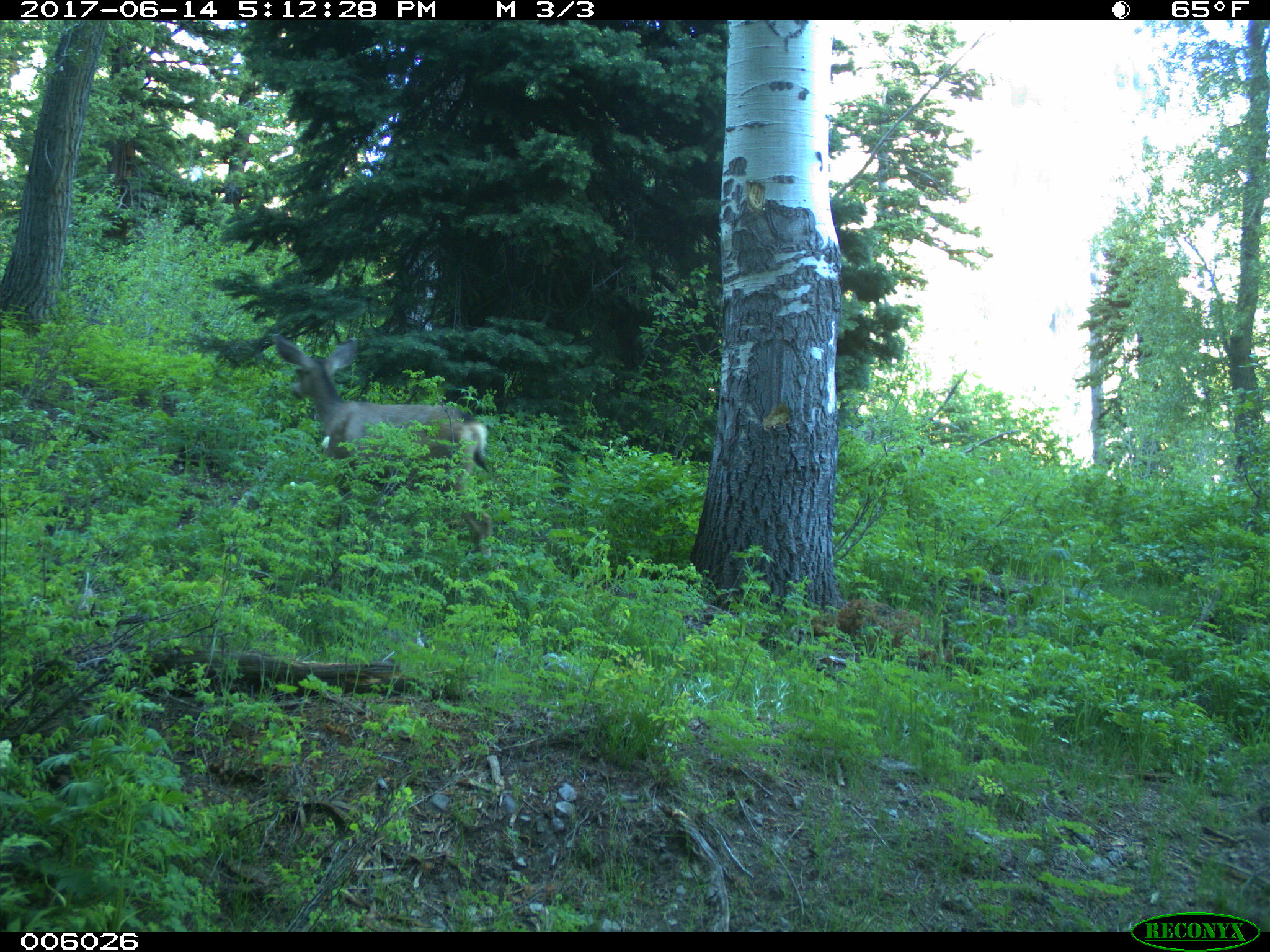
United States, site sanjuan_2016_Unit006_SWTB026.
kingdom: Animalia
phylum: Chordata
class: Mammalia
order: Artiodactyla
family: Cervidae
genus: Odocoileus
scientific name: Odocoileus hemionus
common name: mule deer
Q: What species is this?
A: Odocoileus hemionus (mule deer).